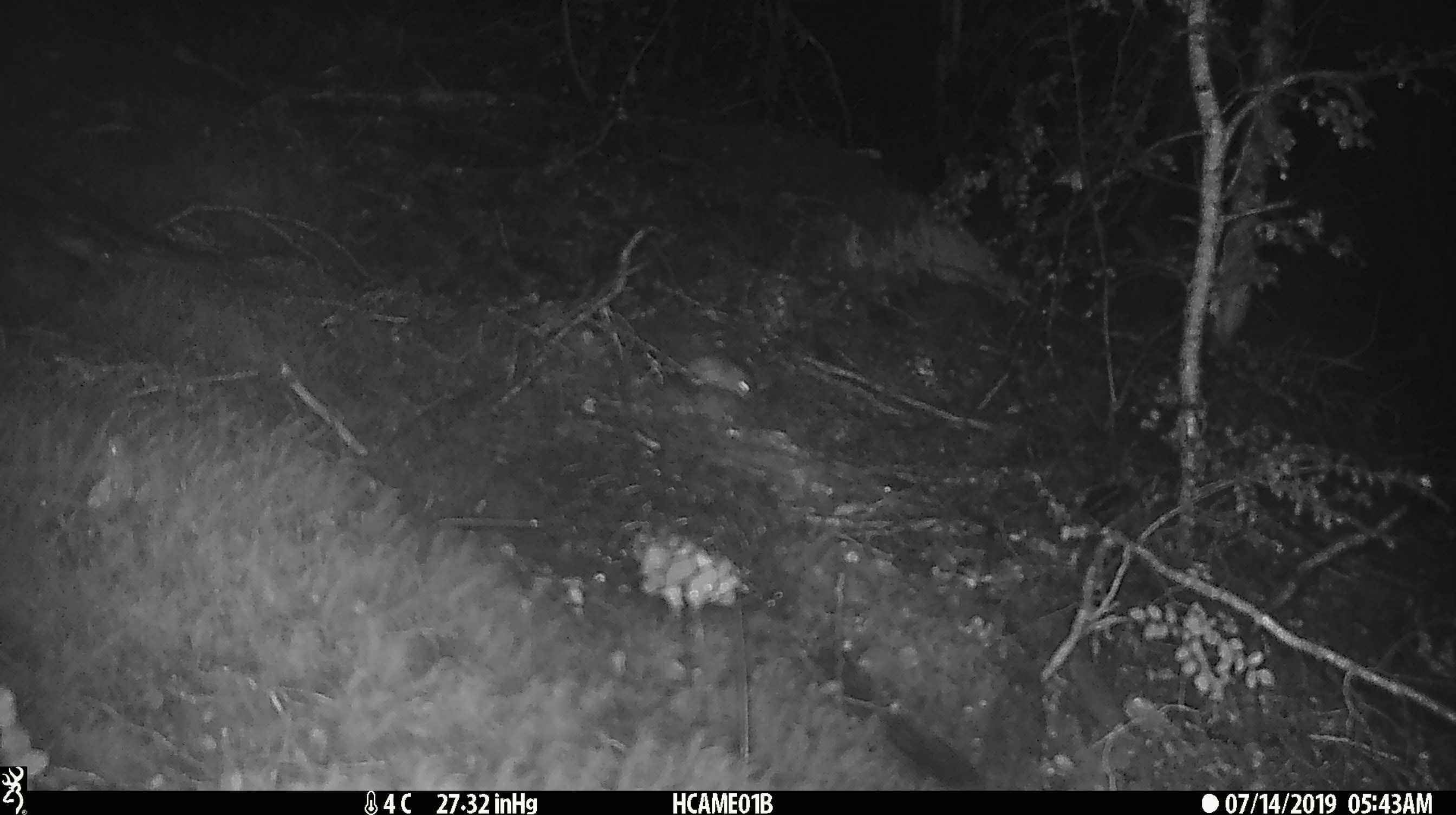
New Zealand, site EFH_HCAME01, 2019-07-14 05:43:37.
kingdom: Animalia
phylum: Chordata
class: Mammalia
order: Rodentia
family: Muridae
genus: Mus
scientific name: Mus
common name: mouse